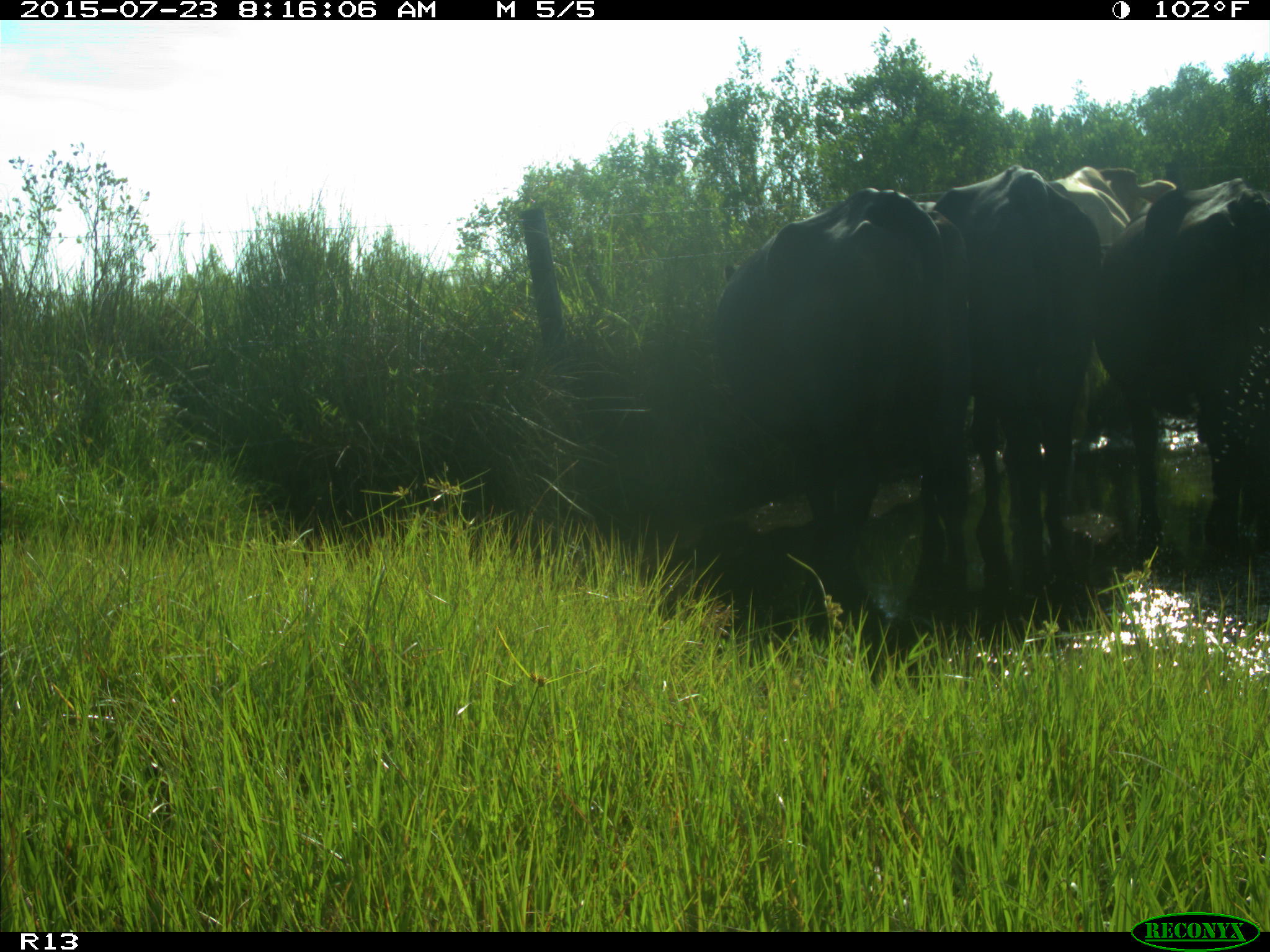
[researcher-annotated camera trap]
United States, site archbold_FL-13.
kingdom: Animalia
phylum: Chordata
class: Mammalia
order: Artiodactyla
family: Bovidae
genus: Bos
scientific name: Bos taurus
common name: domestic cow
Bos taurus (domestic cow).